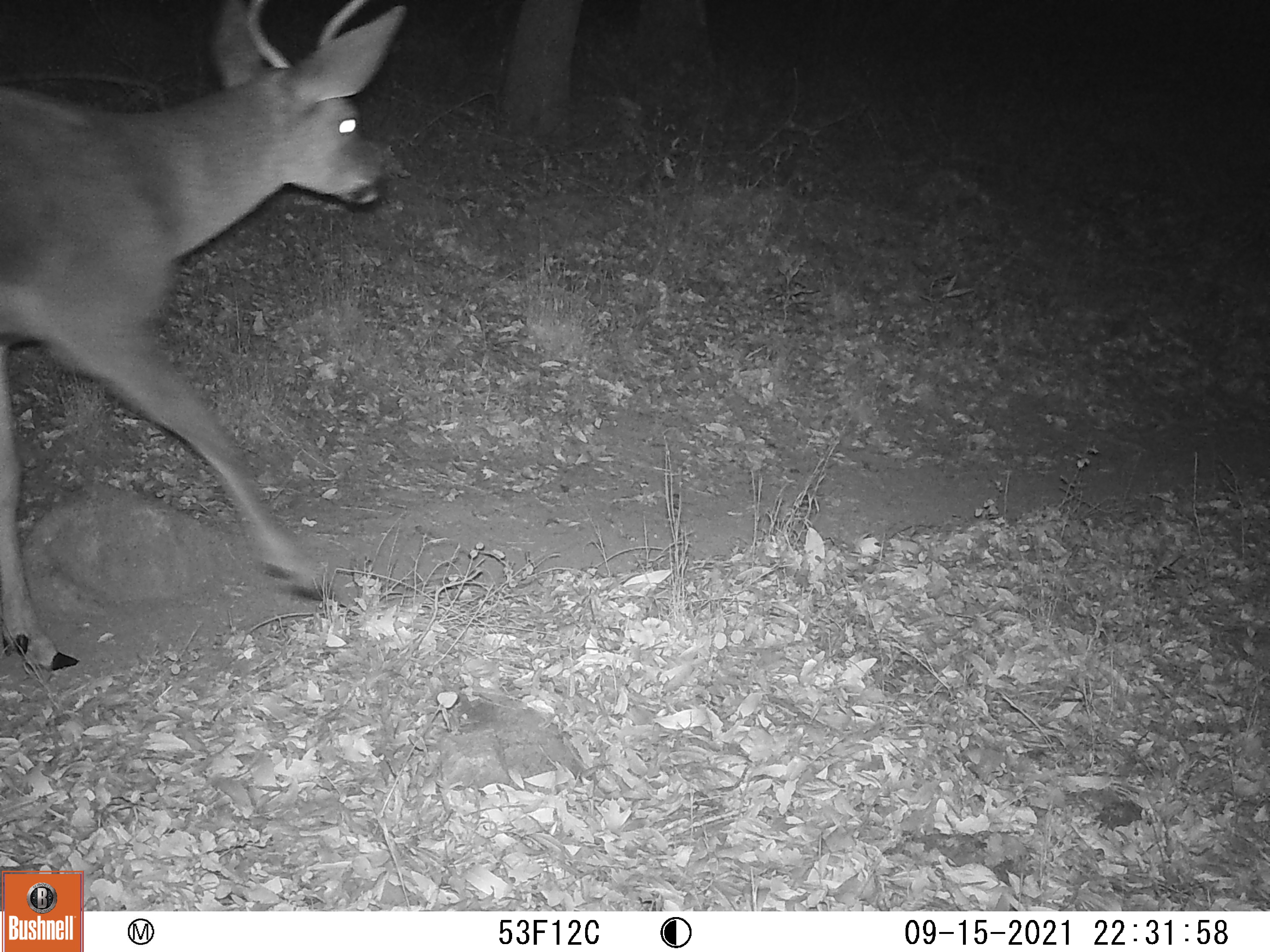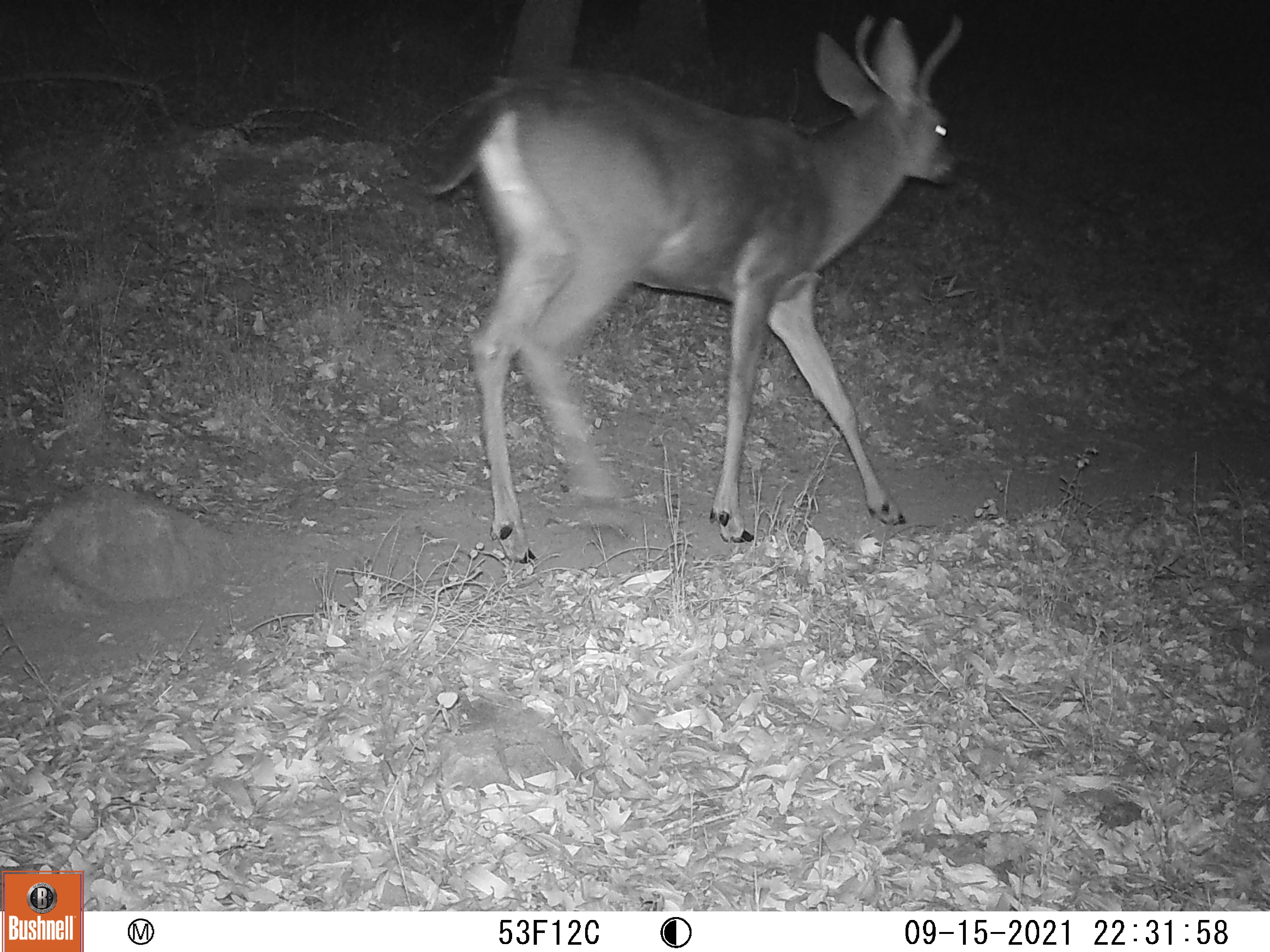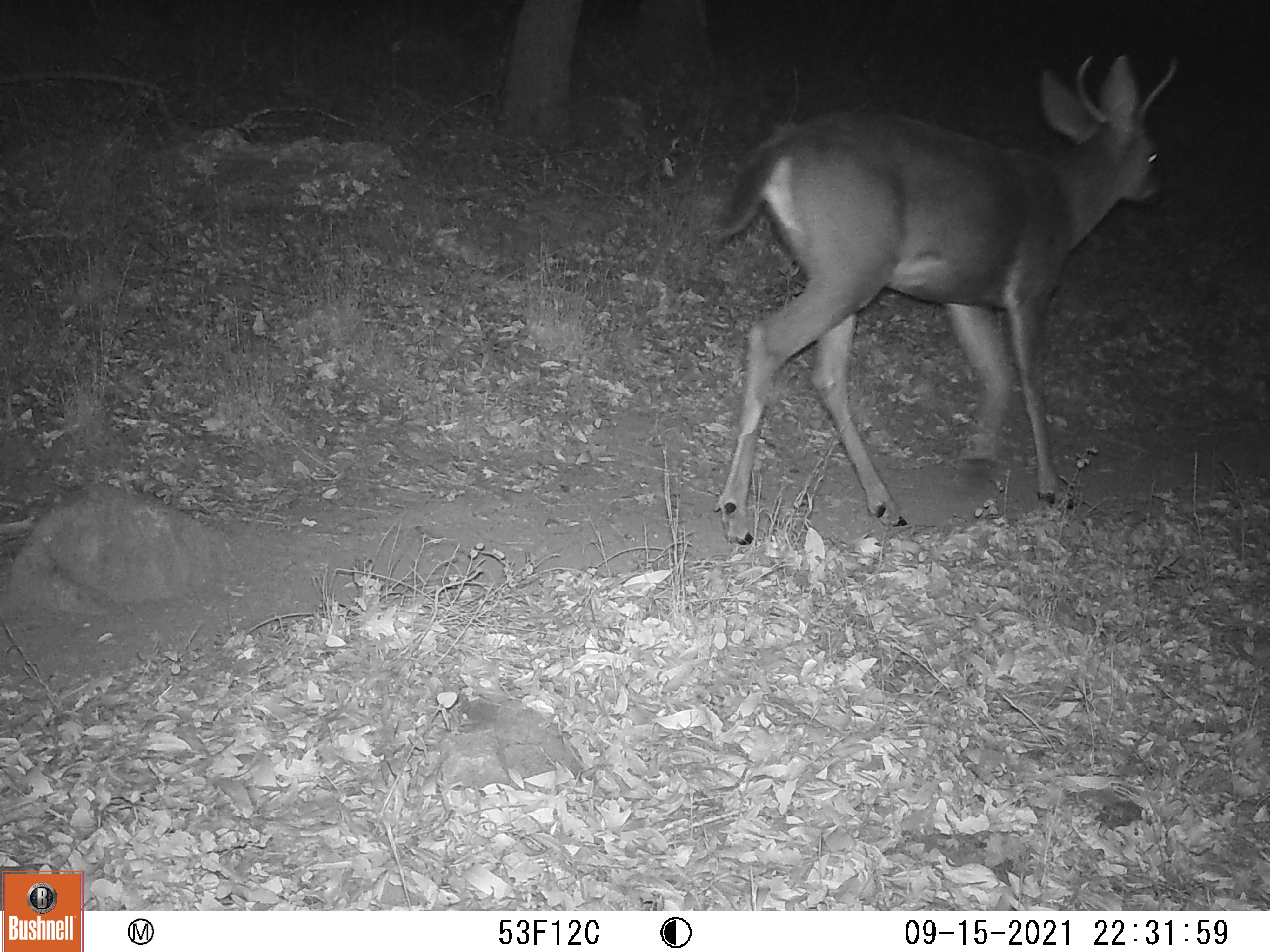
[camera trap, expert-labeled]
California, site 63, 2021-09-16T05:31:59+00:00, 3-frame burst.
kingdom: Animalia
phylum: Chordata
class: Mammalia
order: Artiodactyla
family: Cervidae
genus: Odocoileus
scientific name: Odocoileus hemionus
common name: mule deer